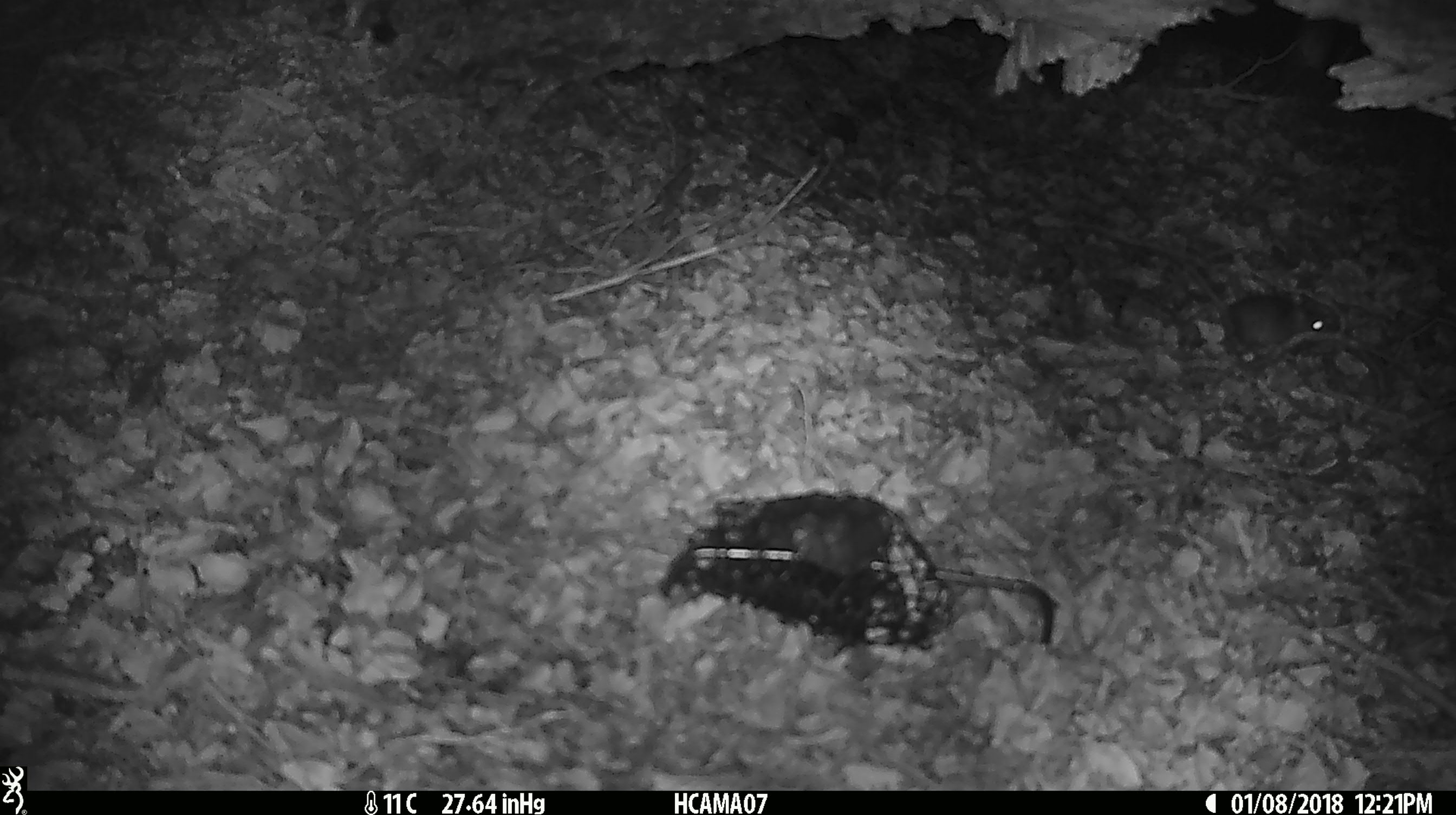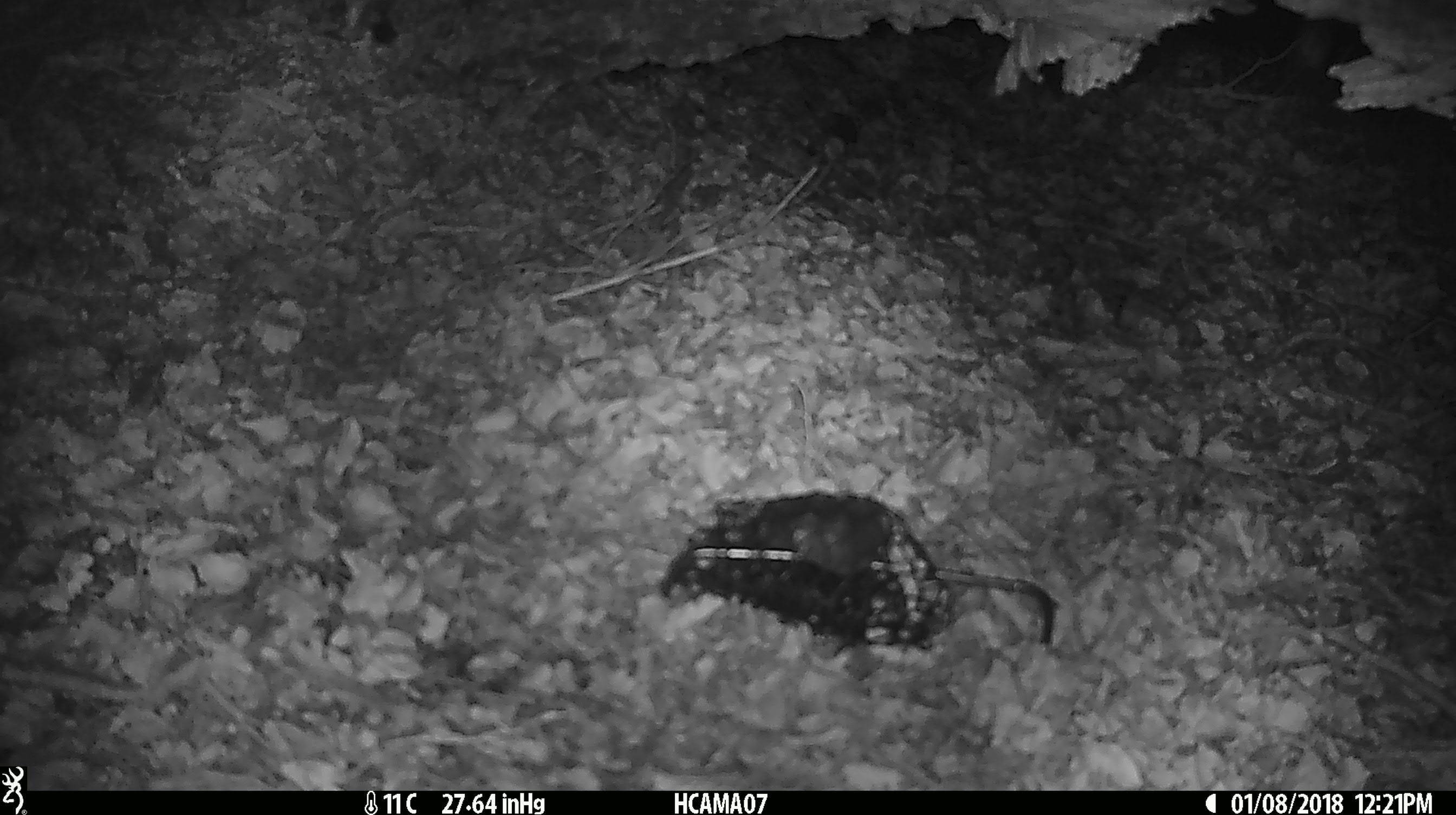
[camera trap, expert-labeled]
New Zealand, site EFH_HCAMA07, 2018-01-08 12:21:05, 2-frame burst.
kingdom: Animalia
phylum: Chordata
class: Mammalia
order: Rodentia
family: Muridae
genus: Mus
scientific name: Mus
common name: mouse